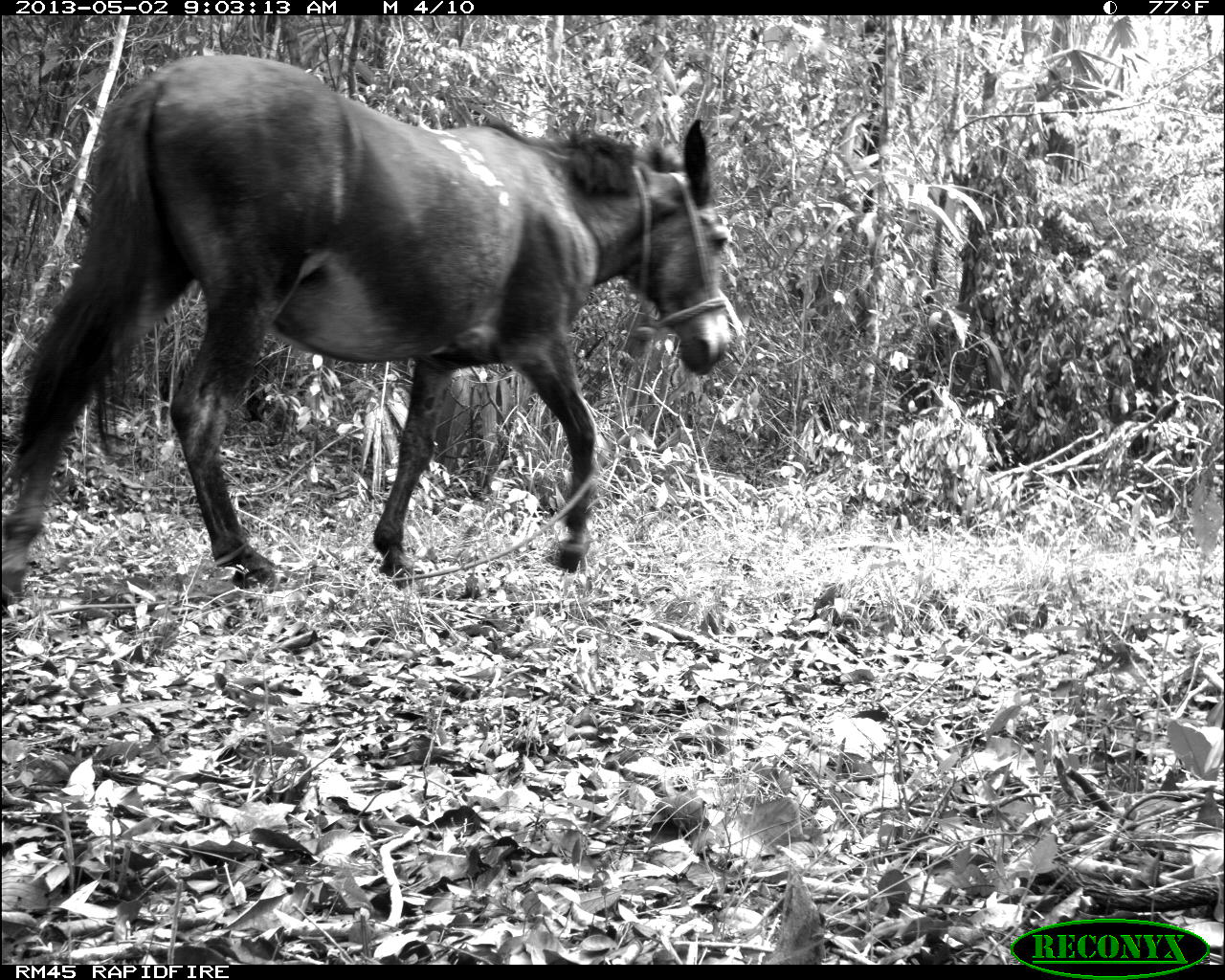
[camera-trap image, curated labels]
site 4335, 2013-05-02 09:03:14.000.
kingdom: Animalia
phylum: Chordata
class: Mammalia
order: Perissodactyla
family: Equidae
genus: Equus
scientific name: Equus ferus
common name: wild horse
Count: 14.